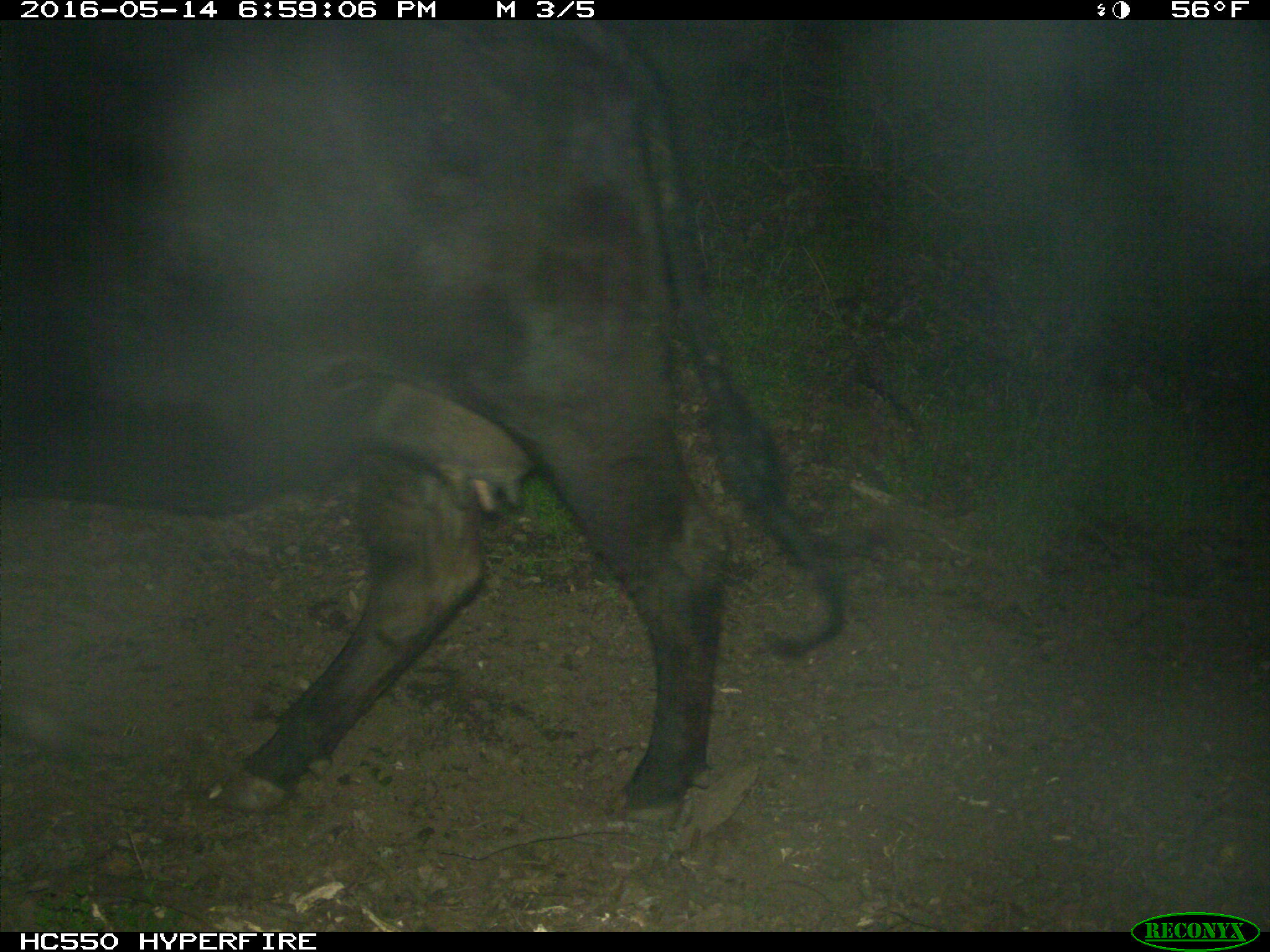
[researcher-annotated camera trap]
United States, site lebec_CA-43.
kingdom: Animalia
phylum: Chordata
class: Mammalia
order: Artiodactyla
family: Bovidae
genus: Bos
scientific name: Bos taurus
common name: domestic cow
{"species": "Bos taurus (domestic cow)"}